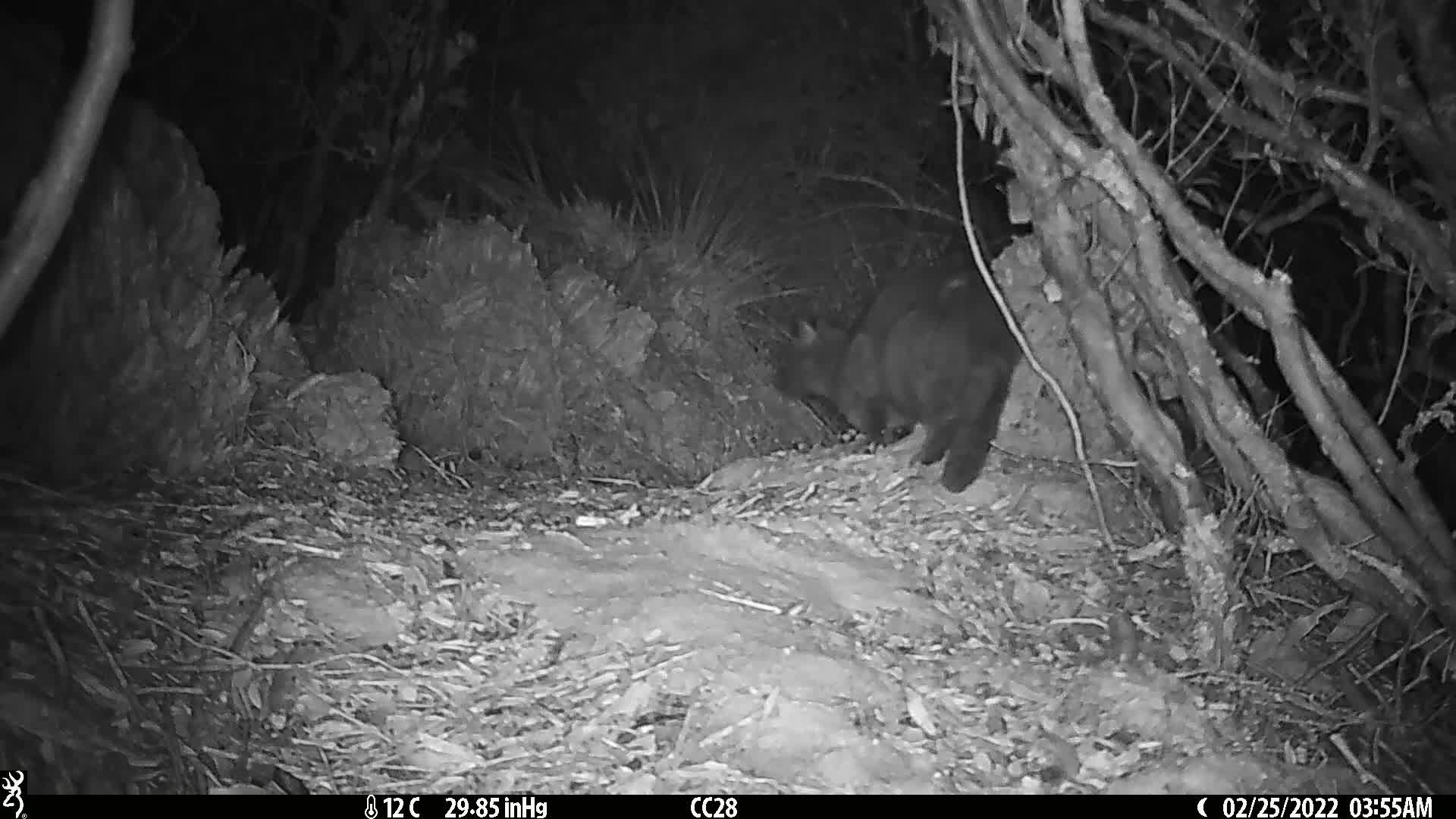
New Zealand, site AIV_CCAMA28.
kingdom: Animalia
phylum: Chordata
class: Mammalia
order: Carnivora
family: Felidae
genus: Felis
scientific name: Felis catus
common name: domestic cat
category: cat